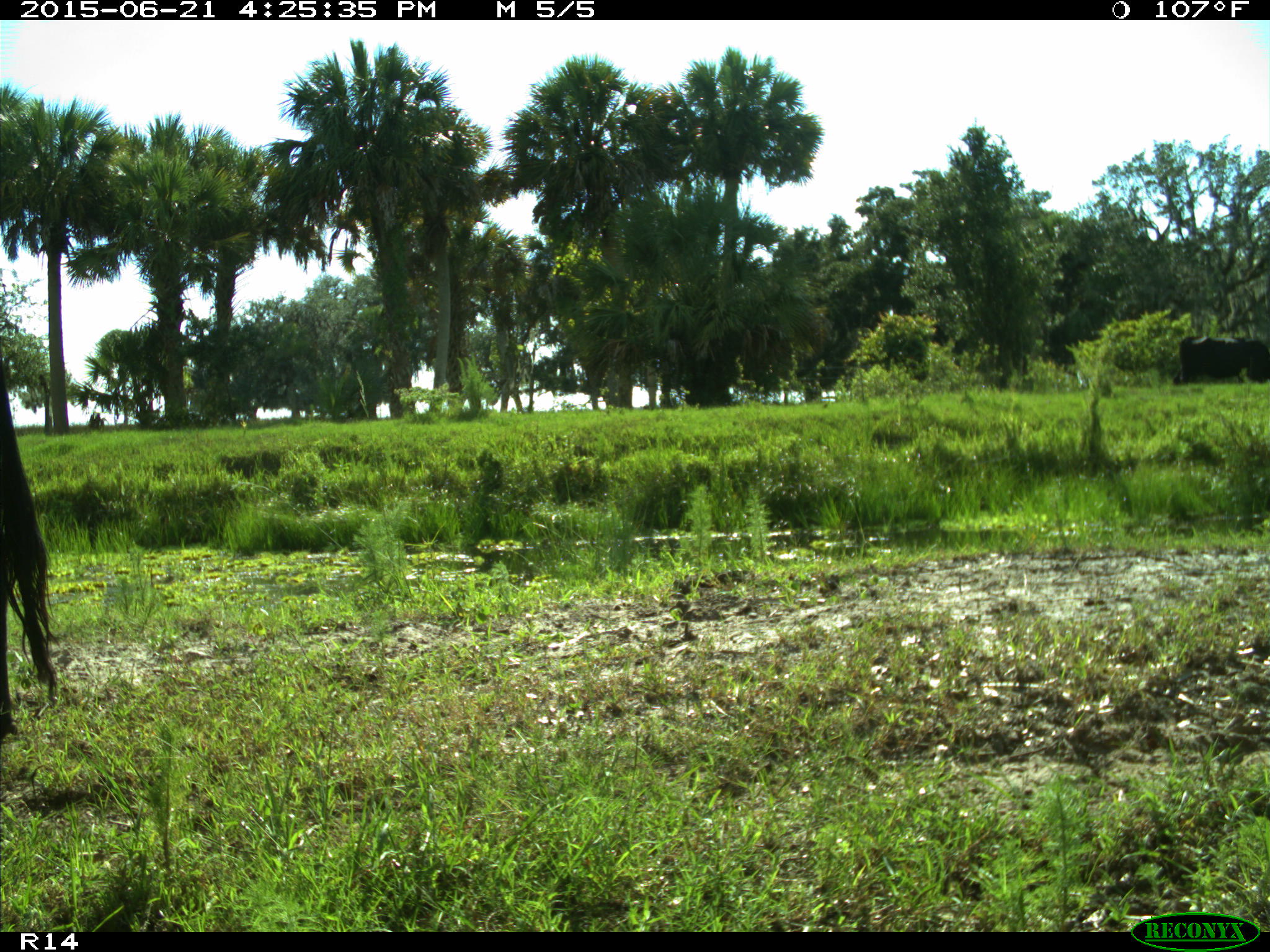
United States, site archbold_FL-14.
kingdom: Animalia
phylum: Chordata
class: Mammalia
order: Artiodactyla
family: Bovidae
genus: Bos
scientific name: Bos taurus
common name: domestic cow